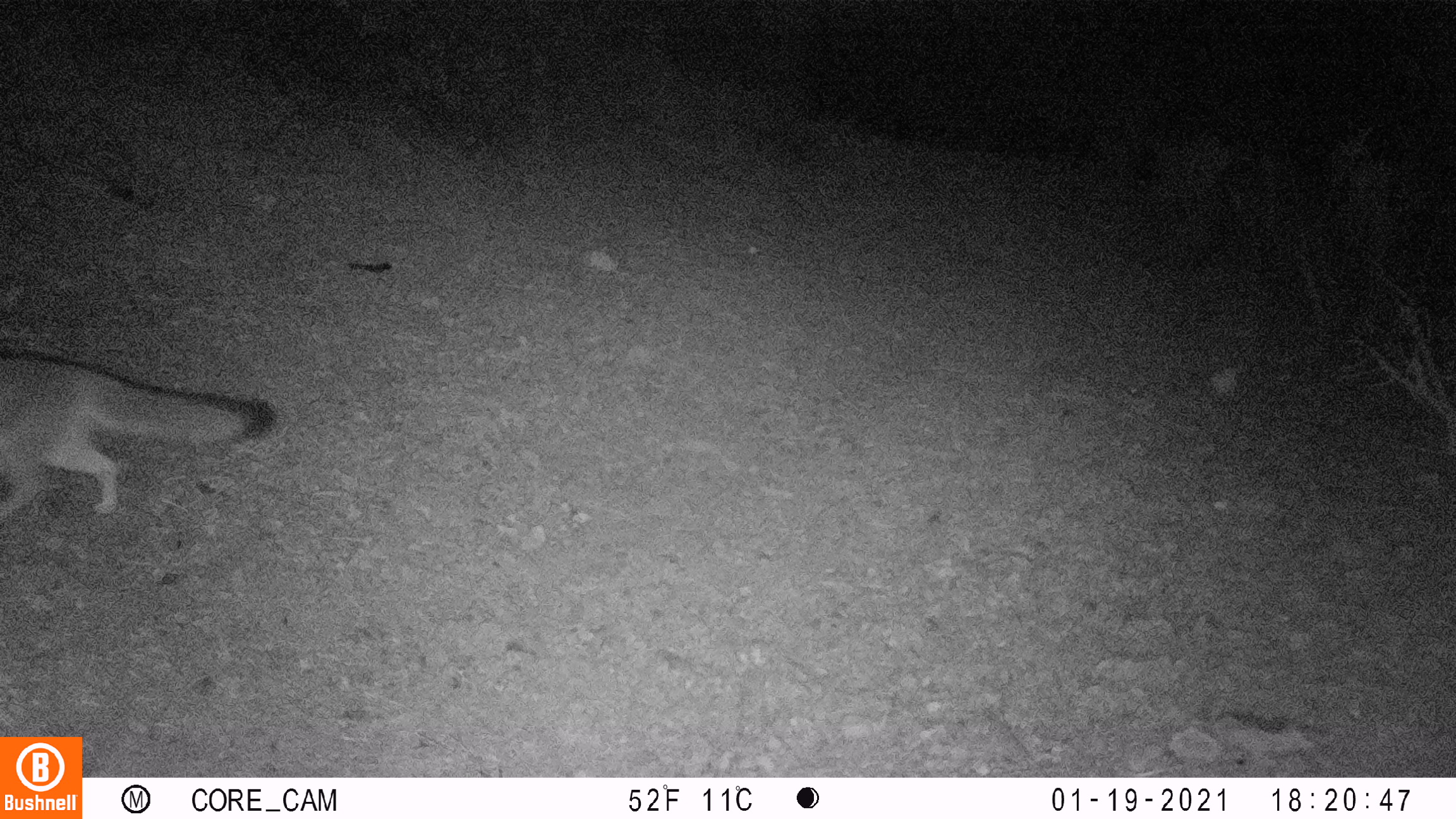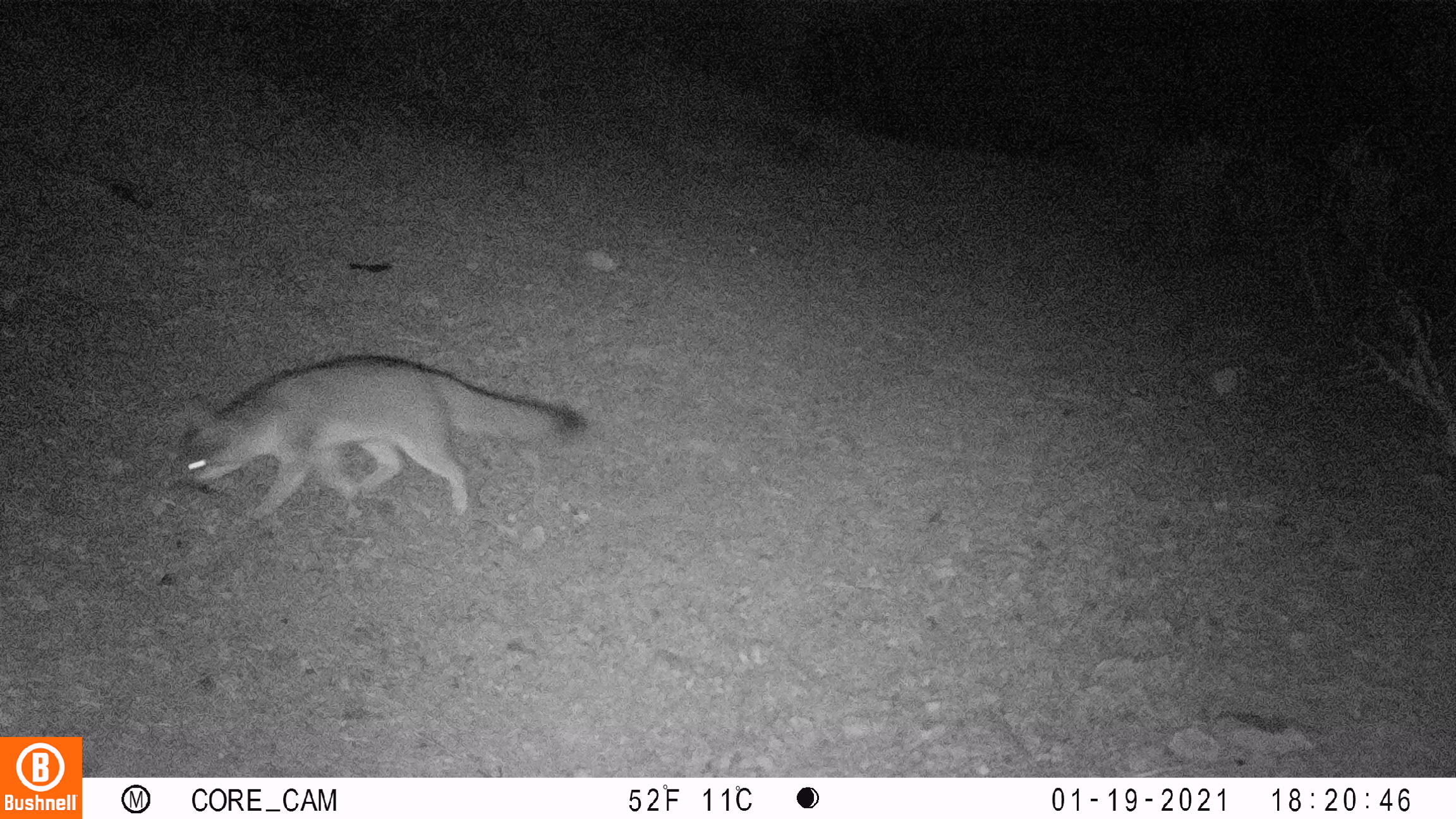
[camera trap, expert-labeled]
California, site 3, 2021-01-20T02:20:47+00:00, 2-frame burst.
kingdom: Animalia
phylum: Chordata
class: Mammalia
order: Carnivora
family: Canidae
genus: Urocyon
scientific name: Urocyon cinereoargenteus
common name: gray fox